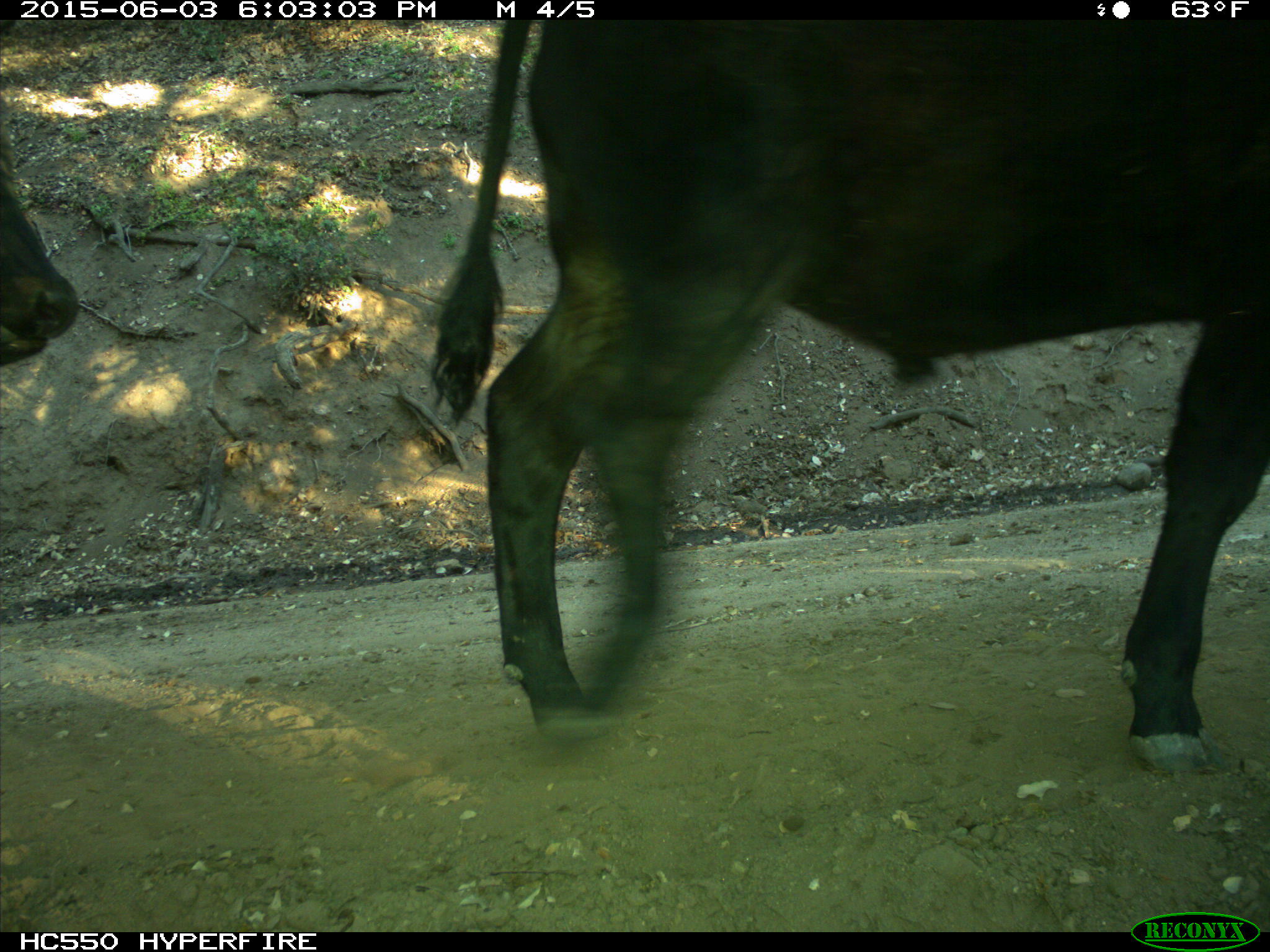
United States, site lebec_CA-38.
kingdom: Animalia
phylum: Chordata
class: Mammalia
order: Artiodactyla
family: Bovidae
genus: Bos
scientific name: Bos taurus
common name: domestic cow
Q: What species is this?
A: Bos taurus (domestic cow).